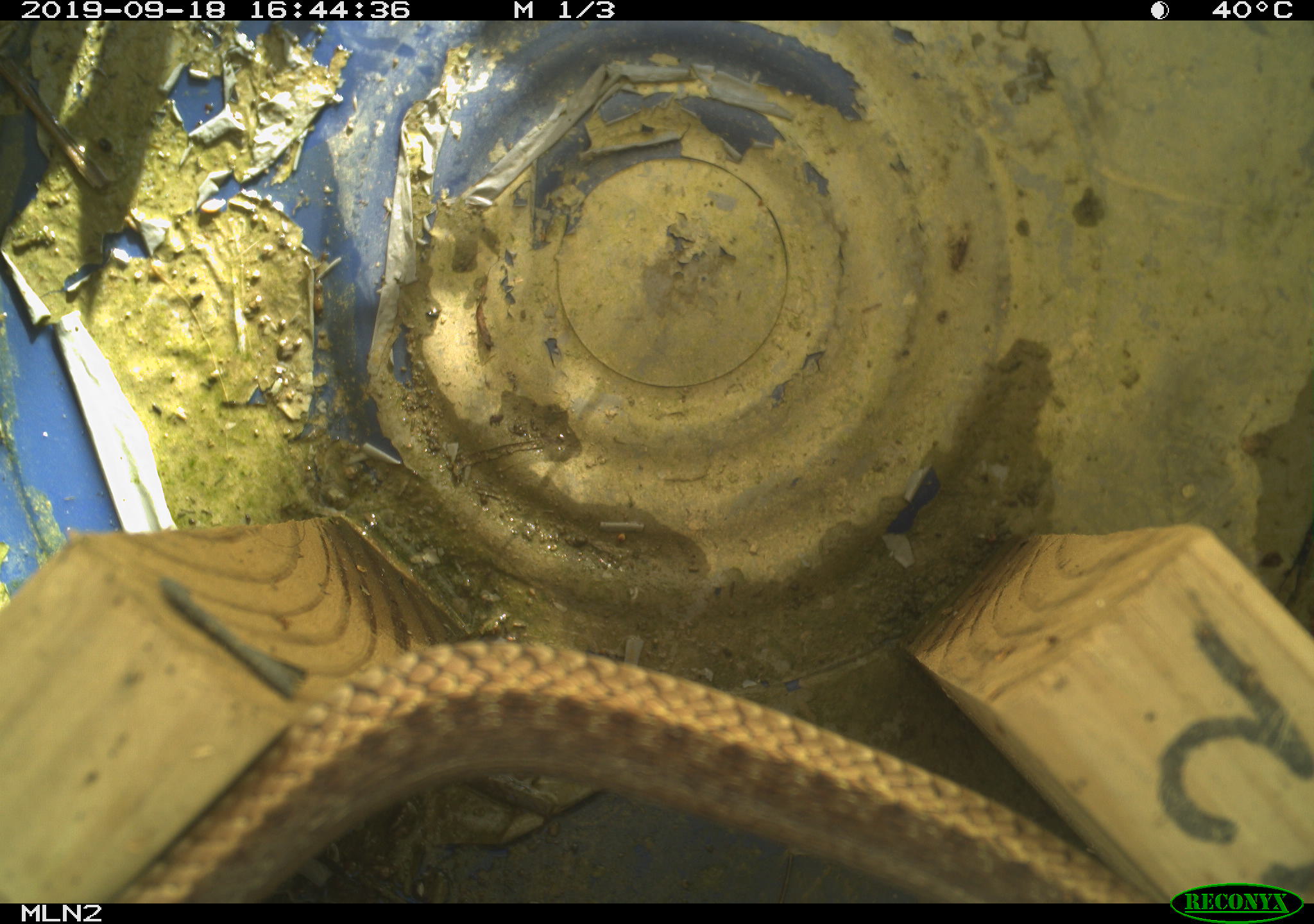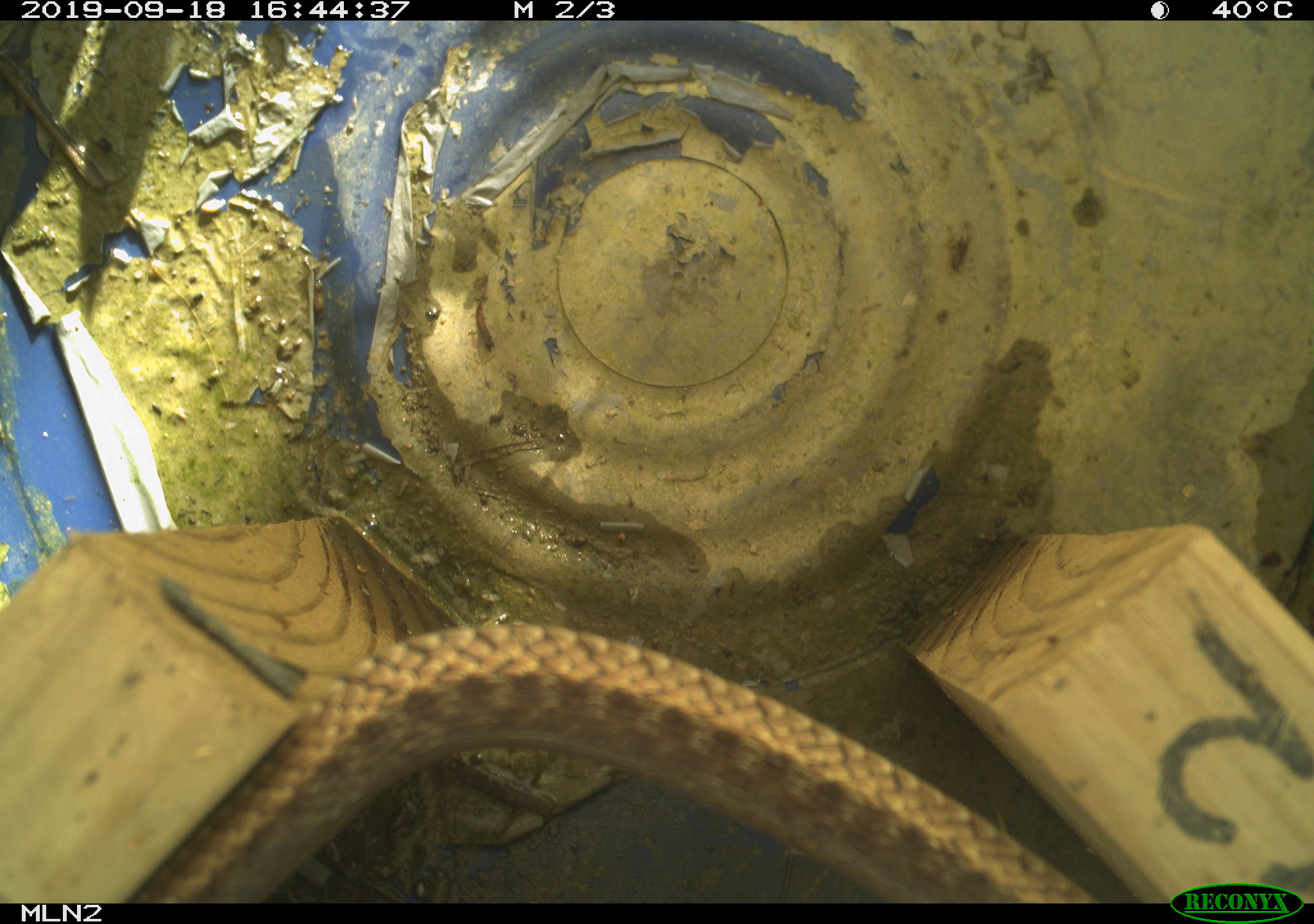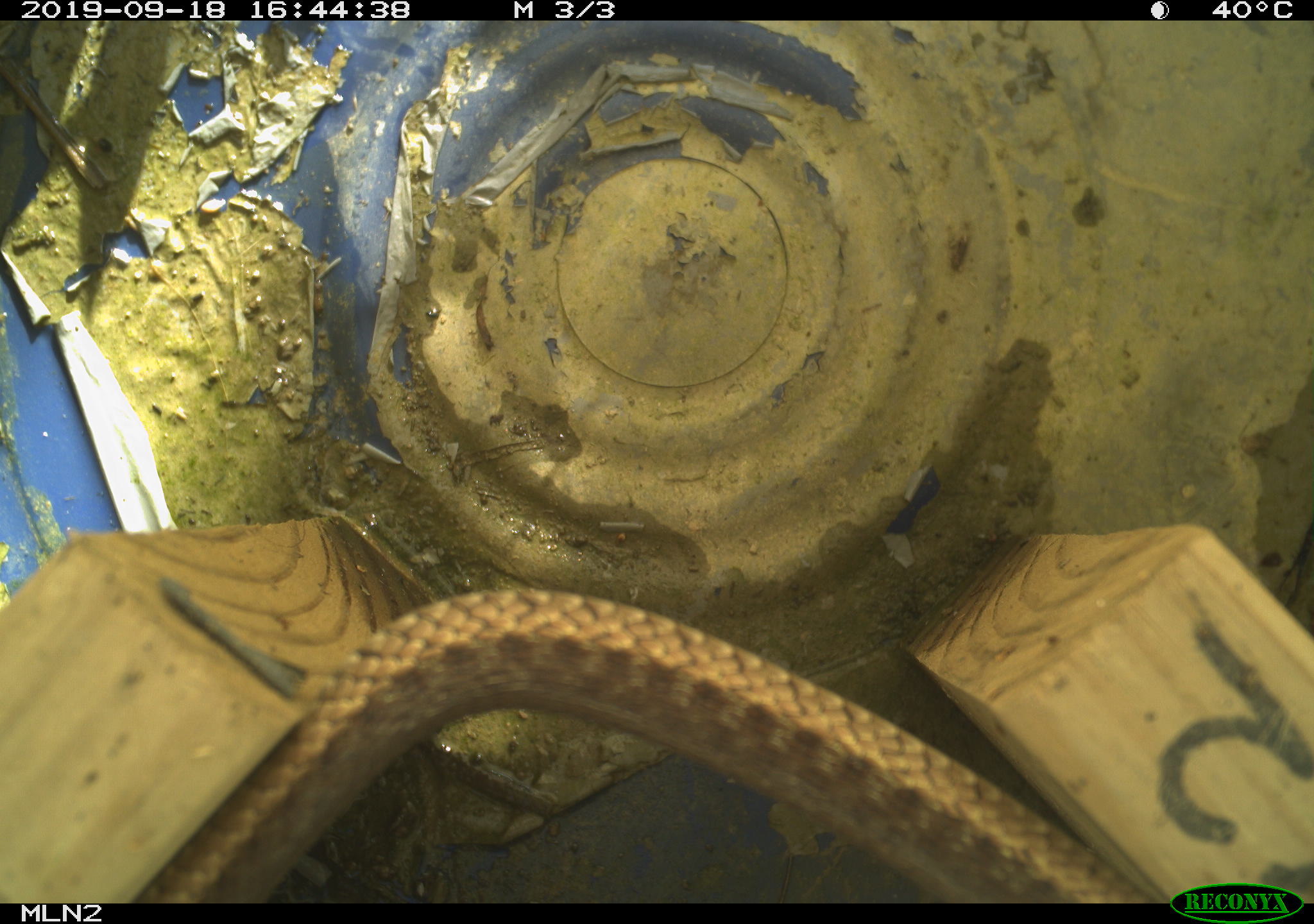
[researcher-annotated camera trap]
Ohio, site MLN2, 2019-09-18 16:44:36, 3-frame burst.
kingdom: Animalia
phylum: Chordata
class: Reptilia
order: Squamata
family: Colubridae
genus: Thamnophis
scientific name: Thamnophis sirtalis sirtalis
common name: eastern gartersnake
Eastern gartersnake (Thamnophis sirtalis sirtalis).